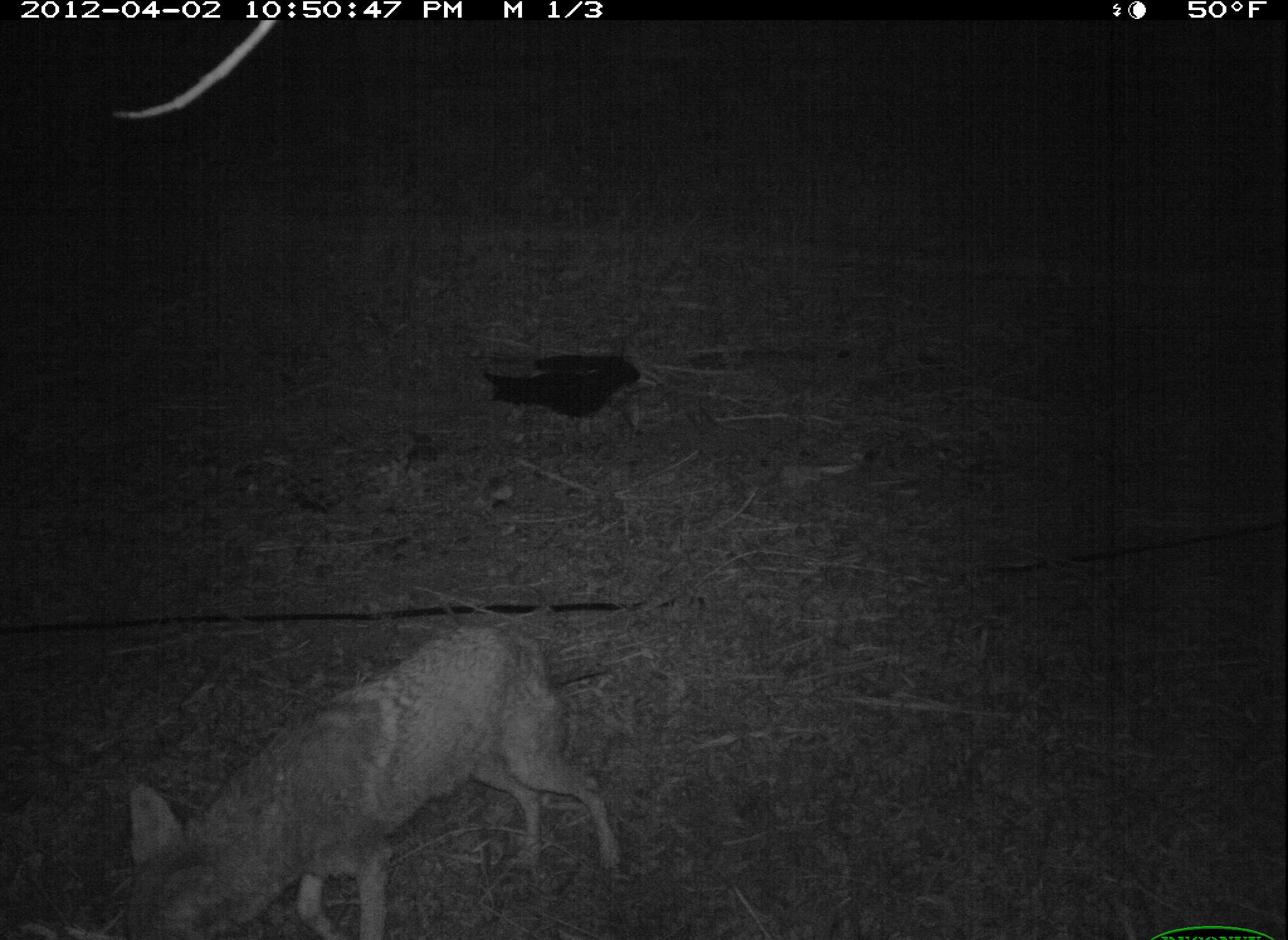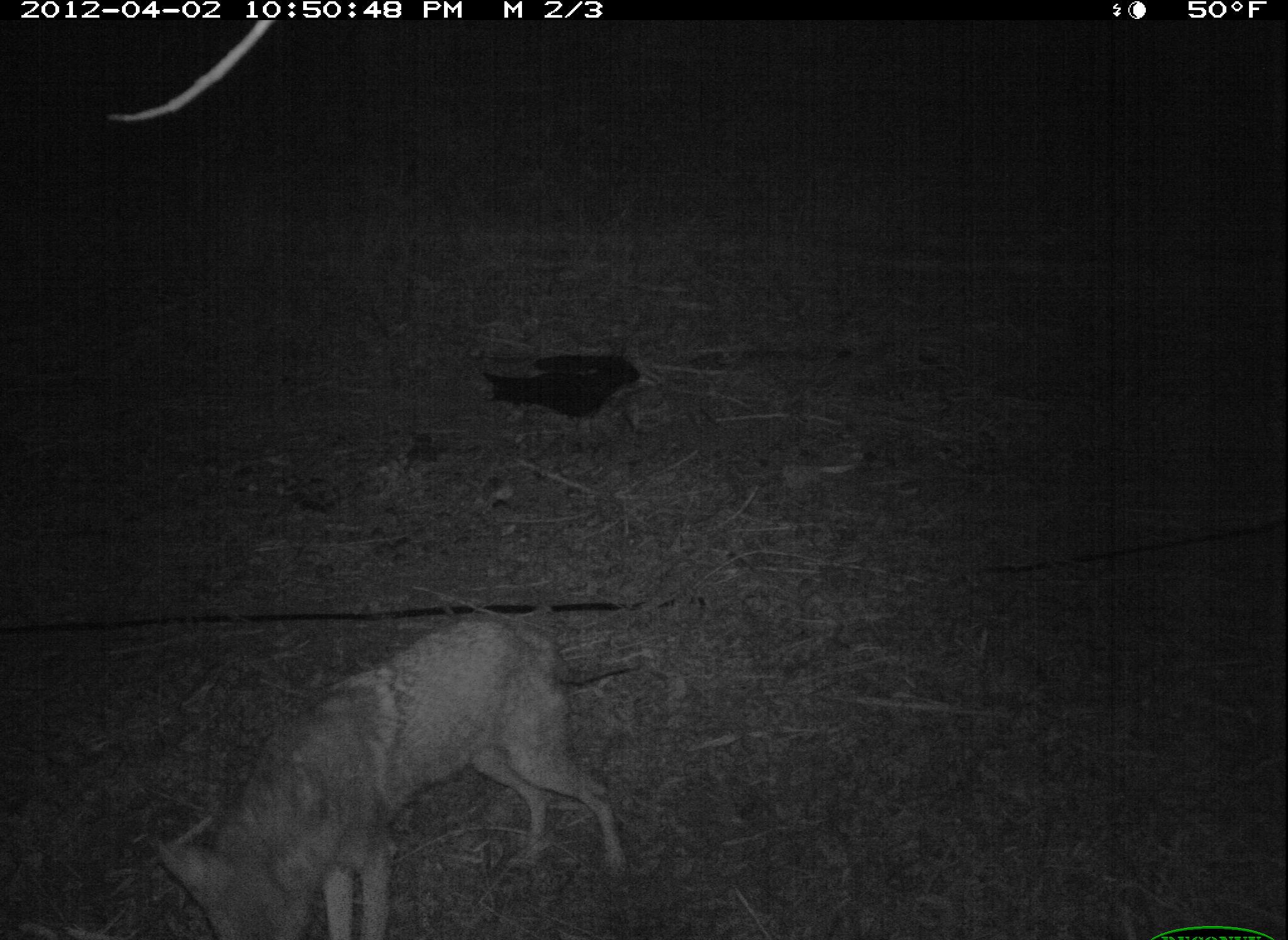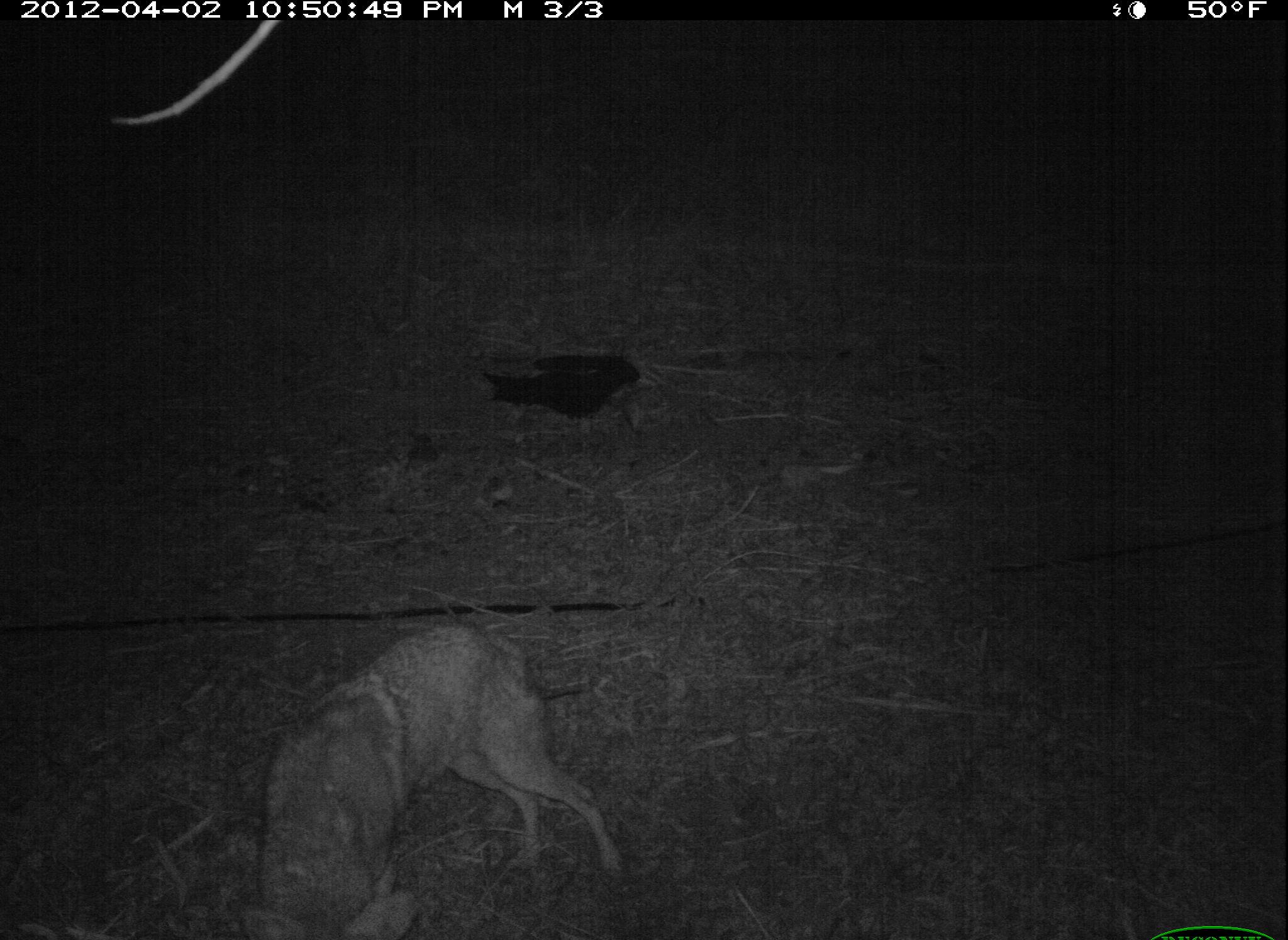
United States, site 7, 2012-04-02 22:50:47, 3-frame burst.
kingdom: Animalia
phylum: Chordata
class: Mammalia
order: Carnivora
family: Canidae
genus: Canis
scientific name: Canis latrans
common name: coyote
Coyote (Canis latrans).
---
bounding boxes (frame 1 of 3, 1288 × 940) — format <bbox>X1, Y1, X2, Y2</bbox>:
coyote: <bbox>74, 590, 625, 940</bbox>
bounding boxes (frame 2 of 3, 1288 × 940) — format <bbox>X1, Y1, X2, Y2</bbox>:
coyote: <bbox>159, 601, 654, 937</bbox>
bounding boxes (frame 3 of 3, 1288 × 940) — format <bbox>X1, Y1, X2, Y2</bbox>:
coyote: <bbox>190, 606, 626, 940</bbox>